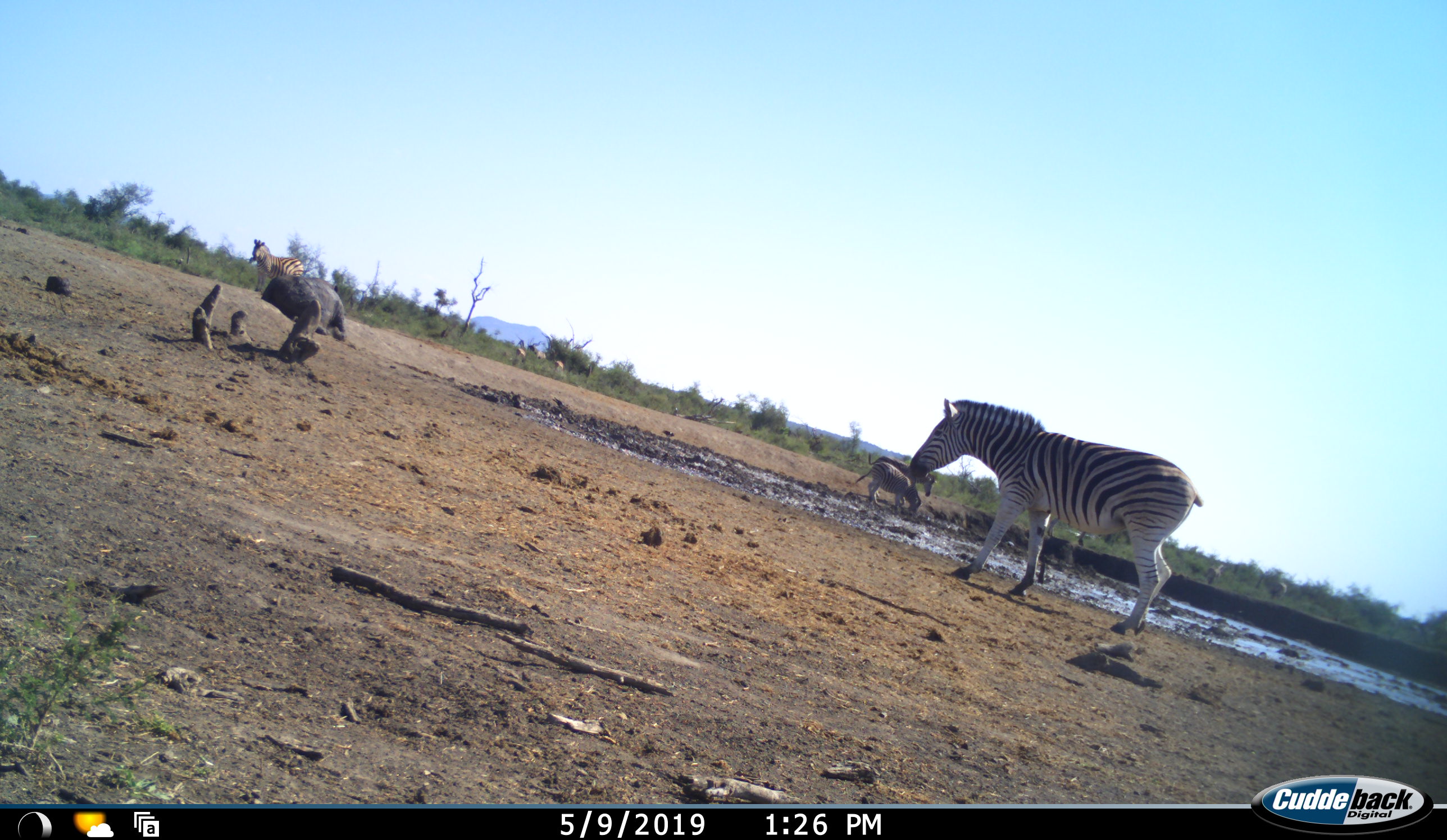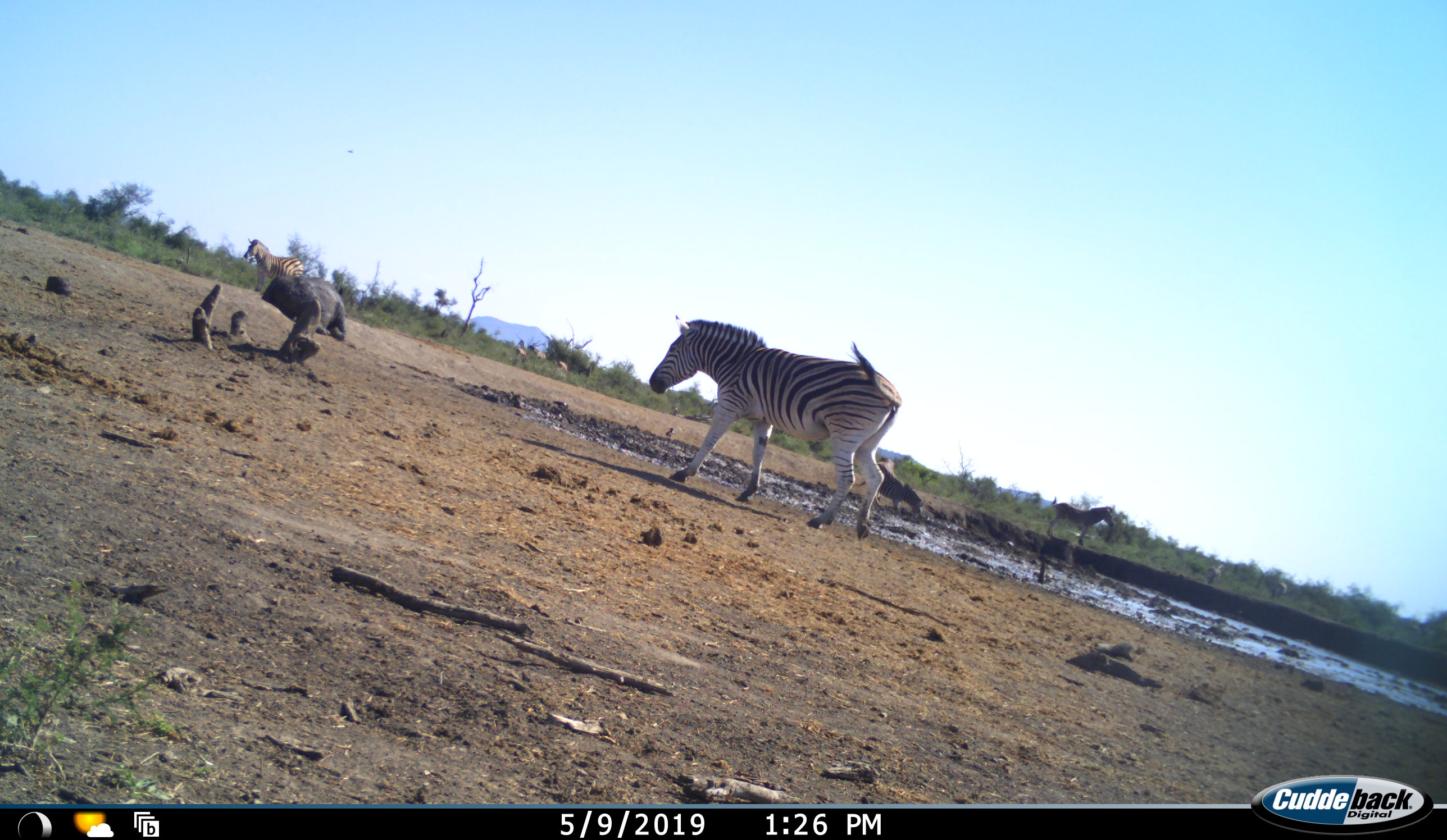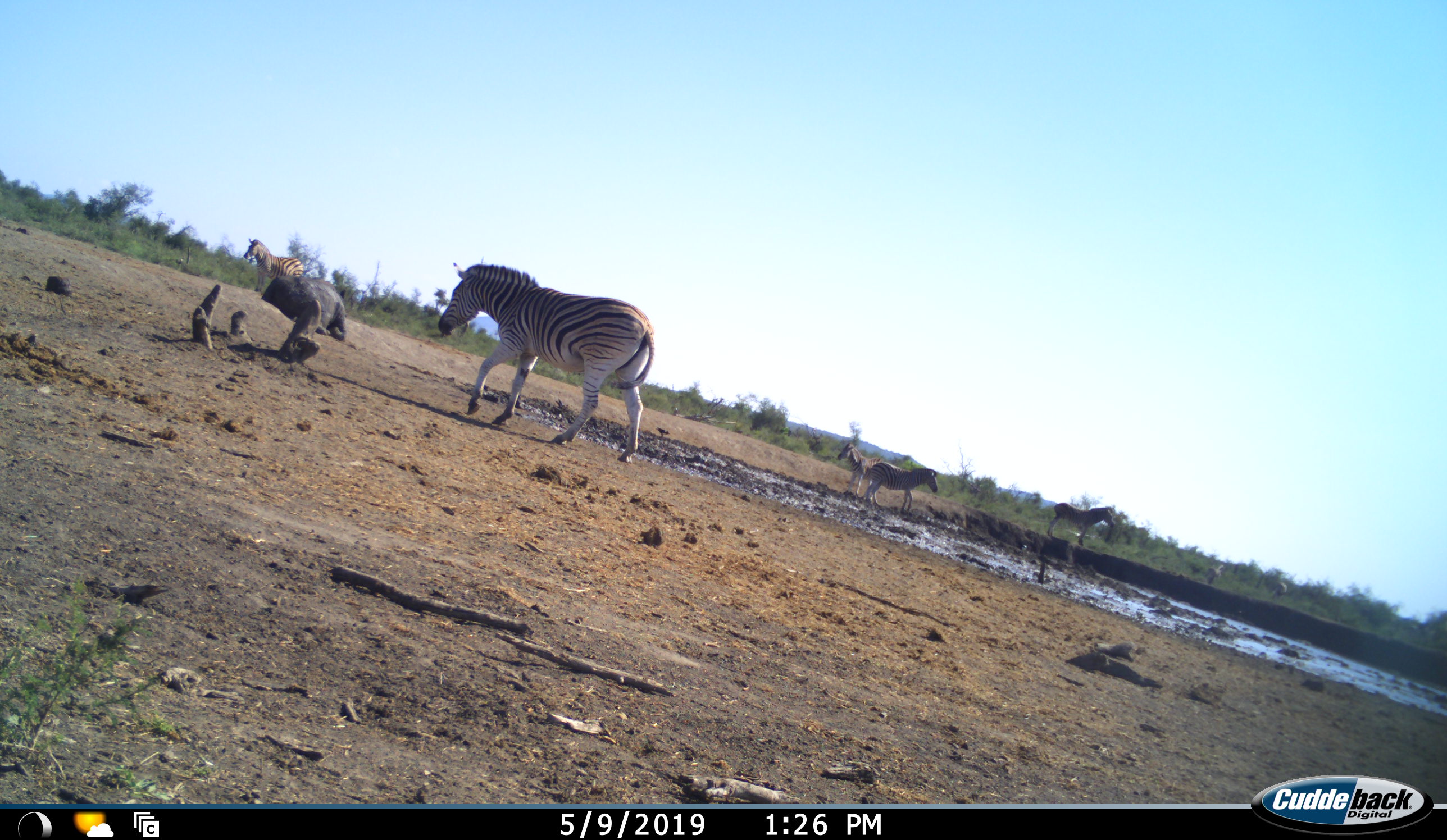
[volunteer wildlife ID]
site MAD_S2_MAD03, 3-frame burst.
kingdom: Animalia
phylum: Chordata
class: Mammalia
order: Perissodactyla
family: Equidae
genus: Equus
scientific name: Equus quagga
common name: plains zebra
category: zebraplains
Zebraplains (plains zebra) (Equus quagga), count 5. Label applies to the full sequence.